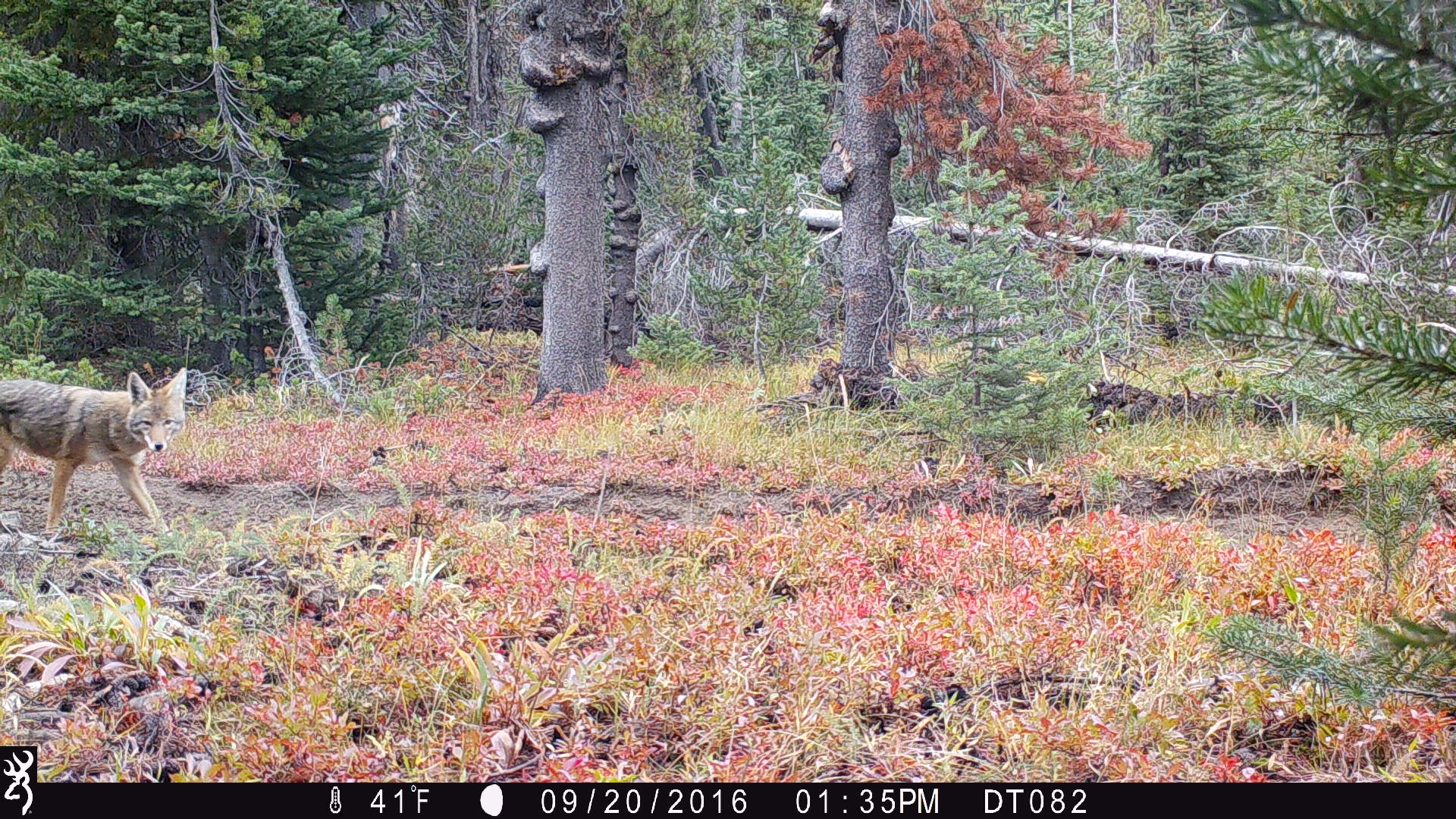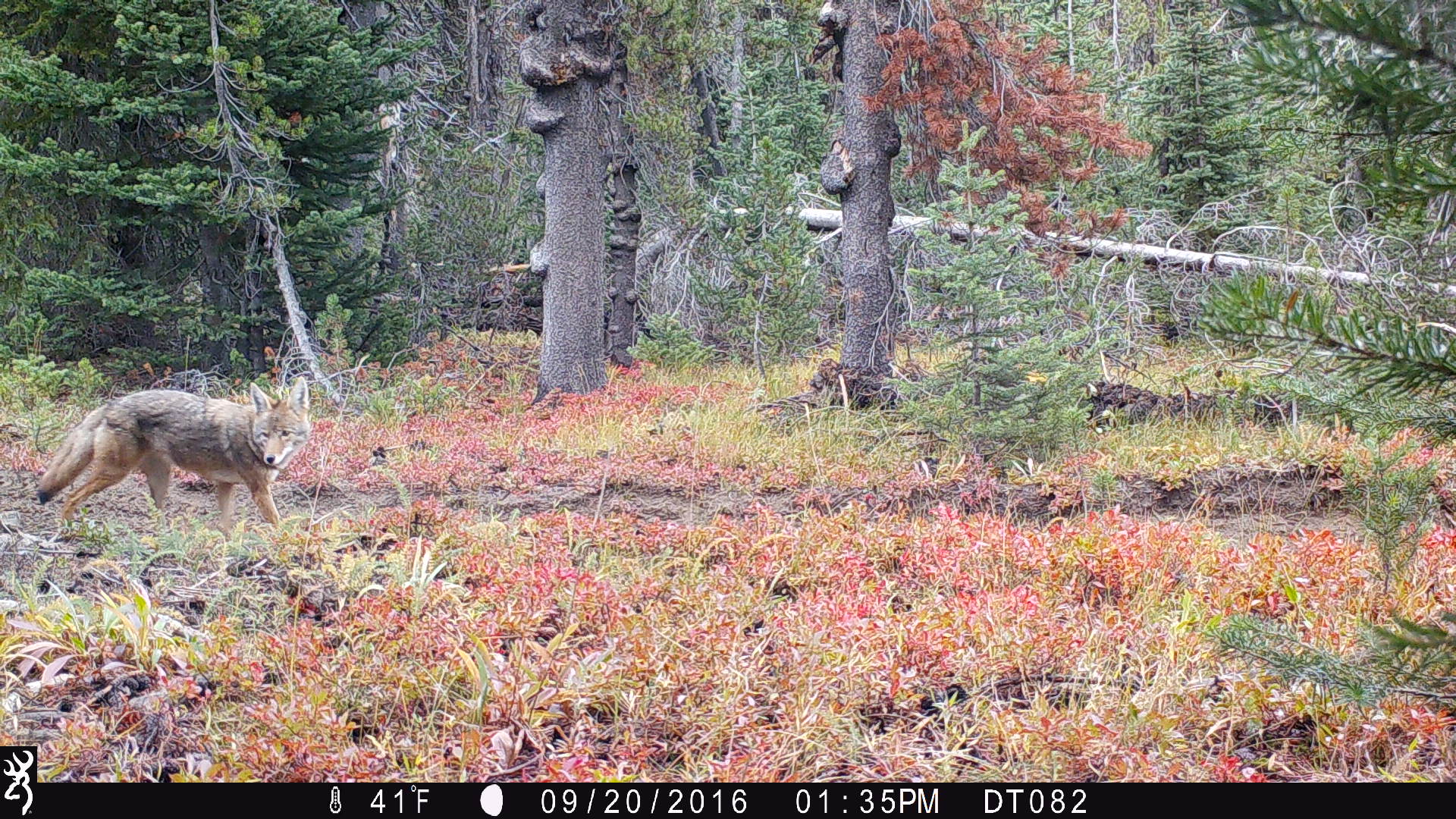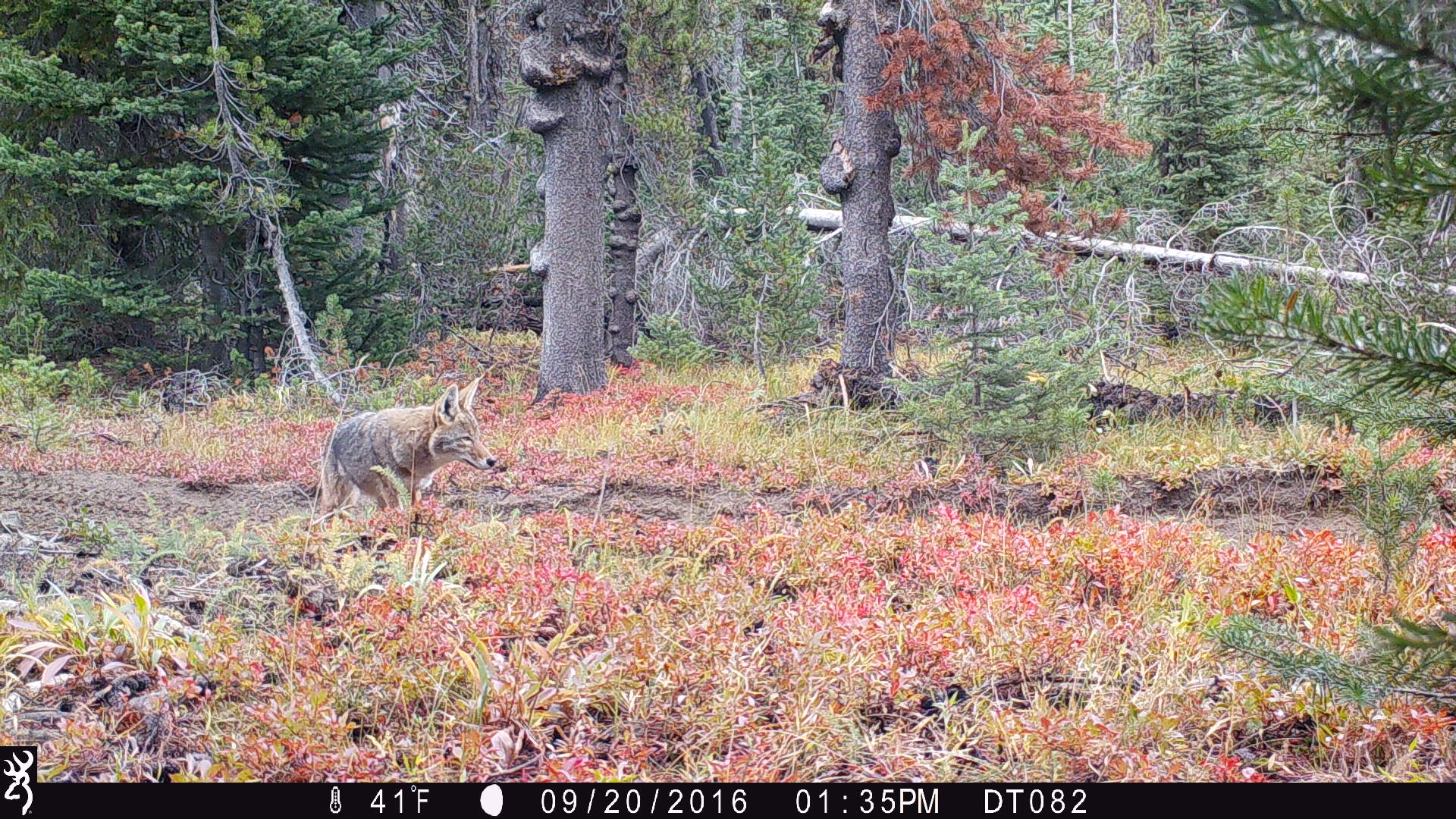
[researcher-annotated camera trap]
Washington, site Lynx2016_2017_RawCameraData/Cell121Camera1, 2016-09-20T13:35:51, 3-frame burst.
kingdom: Animalia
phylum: Chordata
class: Mammalia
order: Carnivora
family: Canidae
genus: Canis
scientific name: Canis latrans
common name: coyote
Canis latrans (coyote). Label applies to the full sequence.